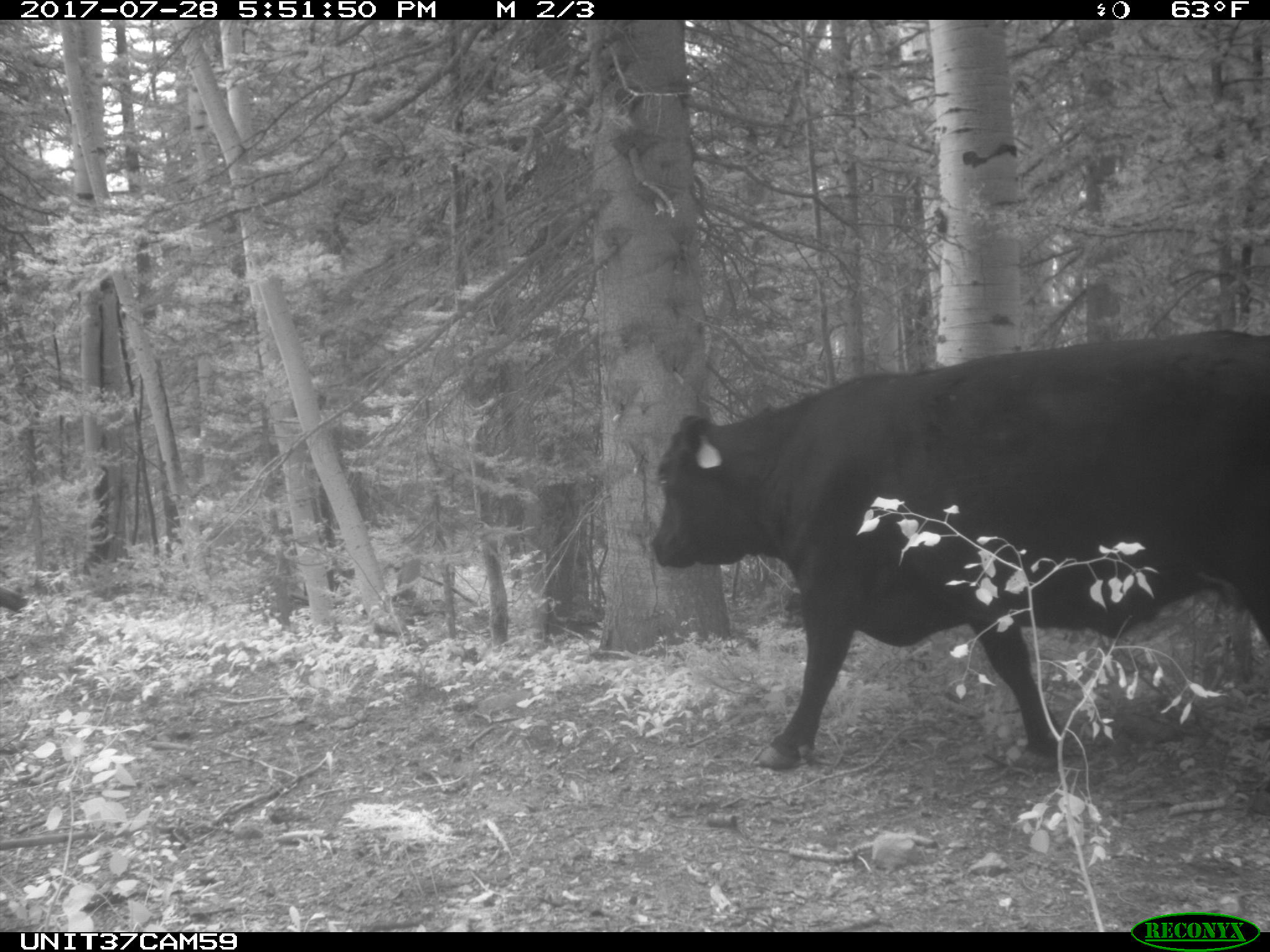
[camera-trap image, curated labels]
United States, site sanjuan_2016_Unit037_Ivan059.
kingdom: Animalia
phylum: Chordata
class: Mammalia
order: Artiodactyla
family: Bovidae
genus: Bos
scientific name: Bos taurus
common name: domestic cow